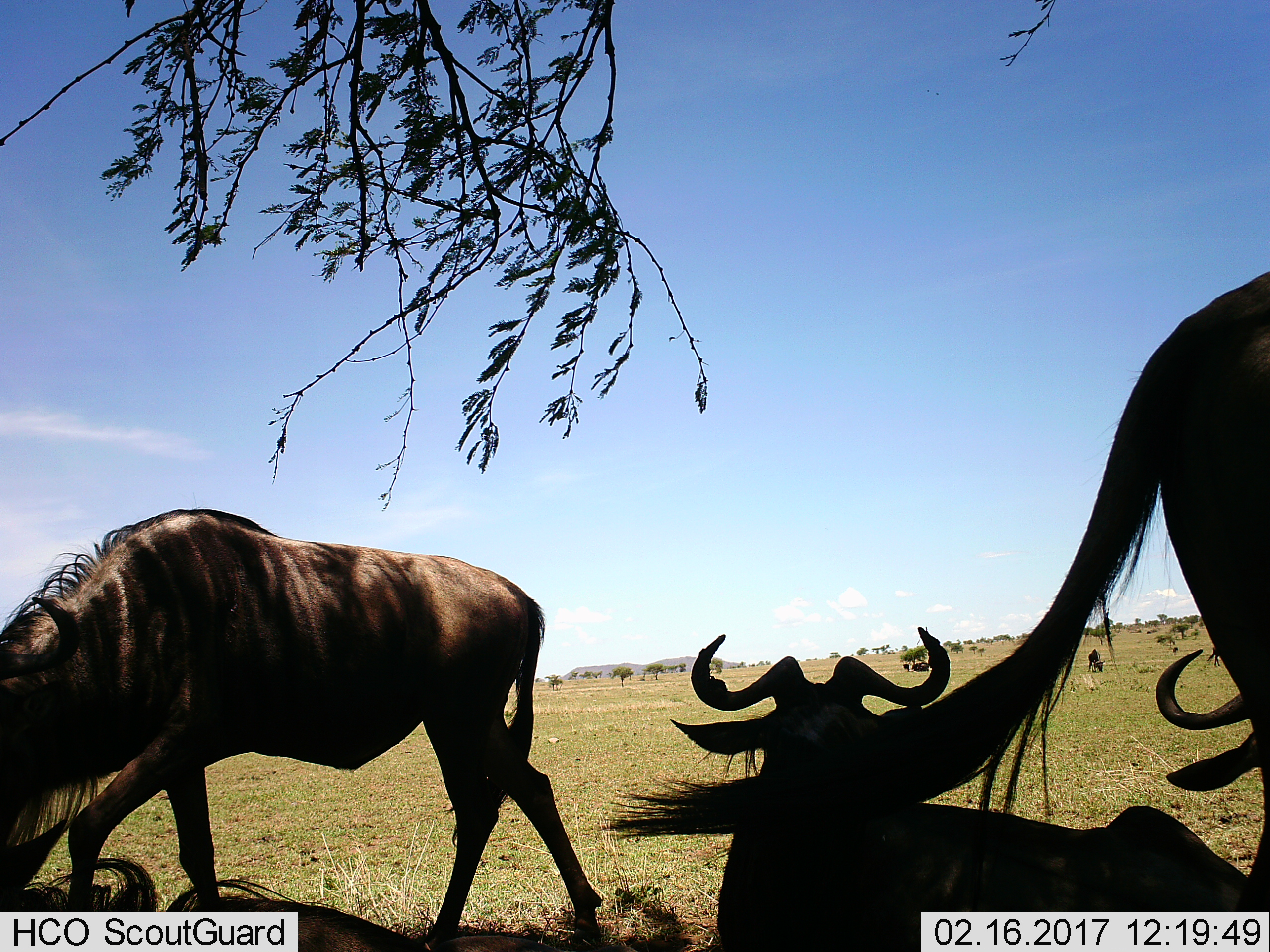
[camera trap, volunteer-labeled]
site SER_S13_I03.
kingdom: Animalia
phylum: Chordata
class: Mammalia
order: Artiodactyla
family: Bovidae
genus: Connochaetes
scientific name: Connochaetes taurinus taurinus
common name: blue wildebeest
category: wildebeestblue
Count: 7.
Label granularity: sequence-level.